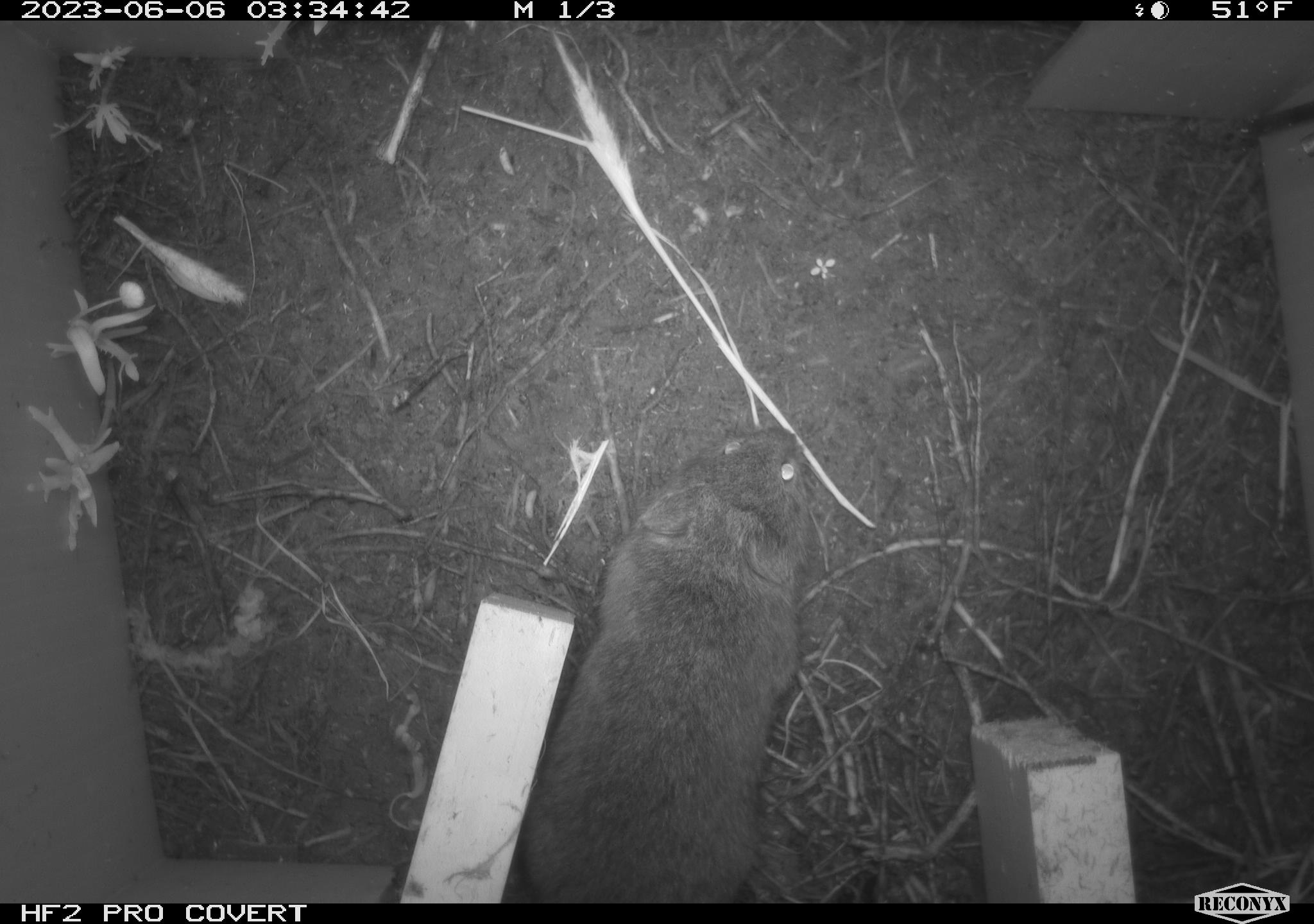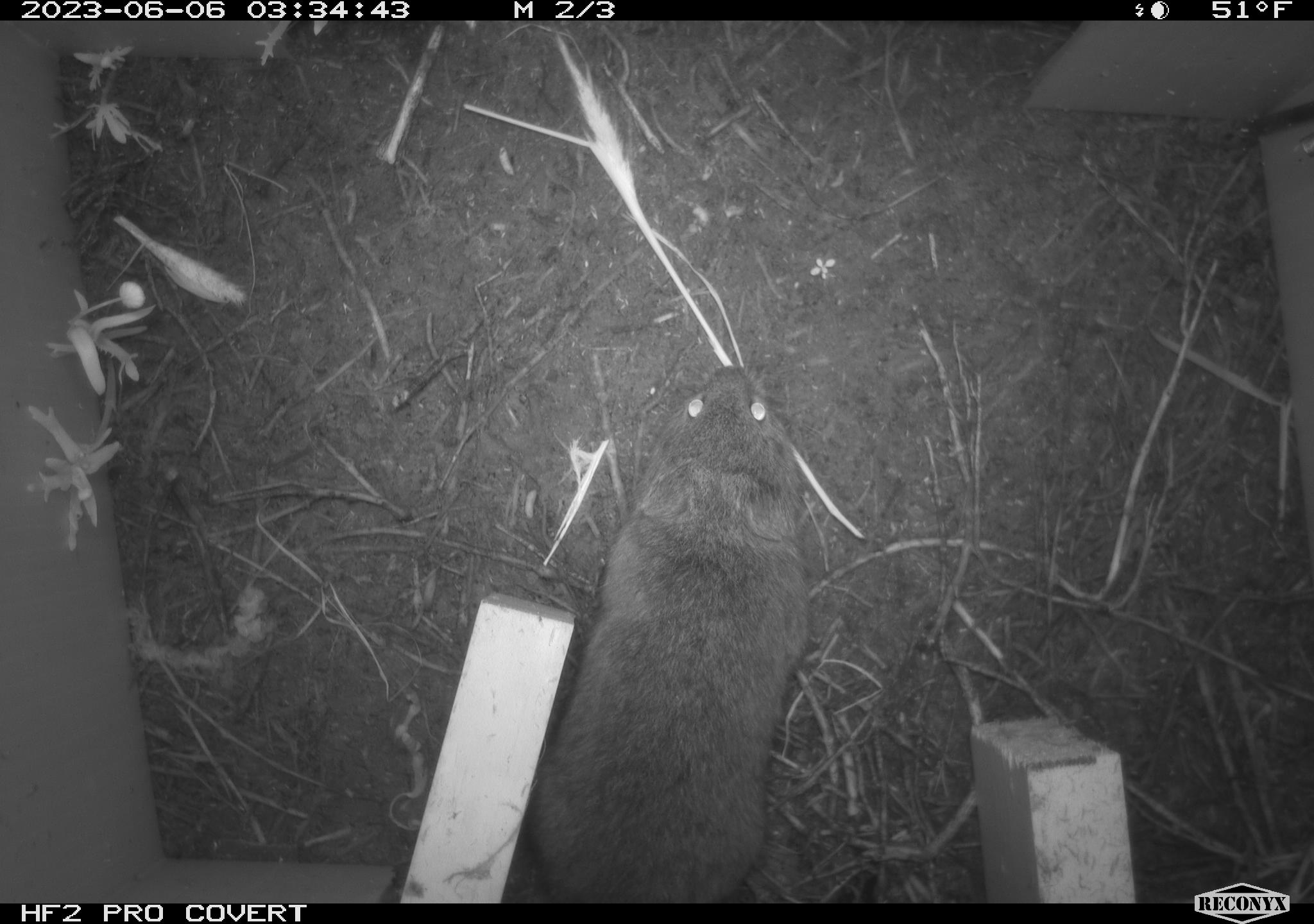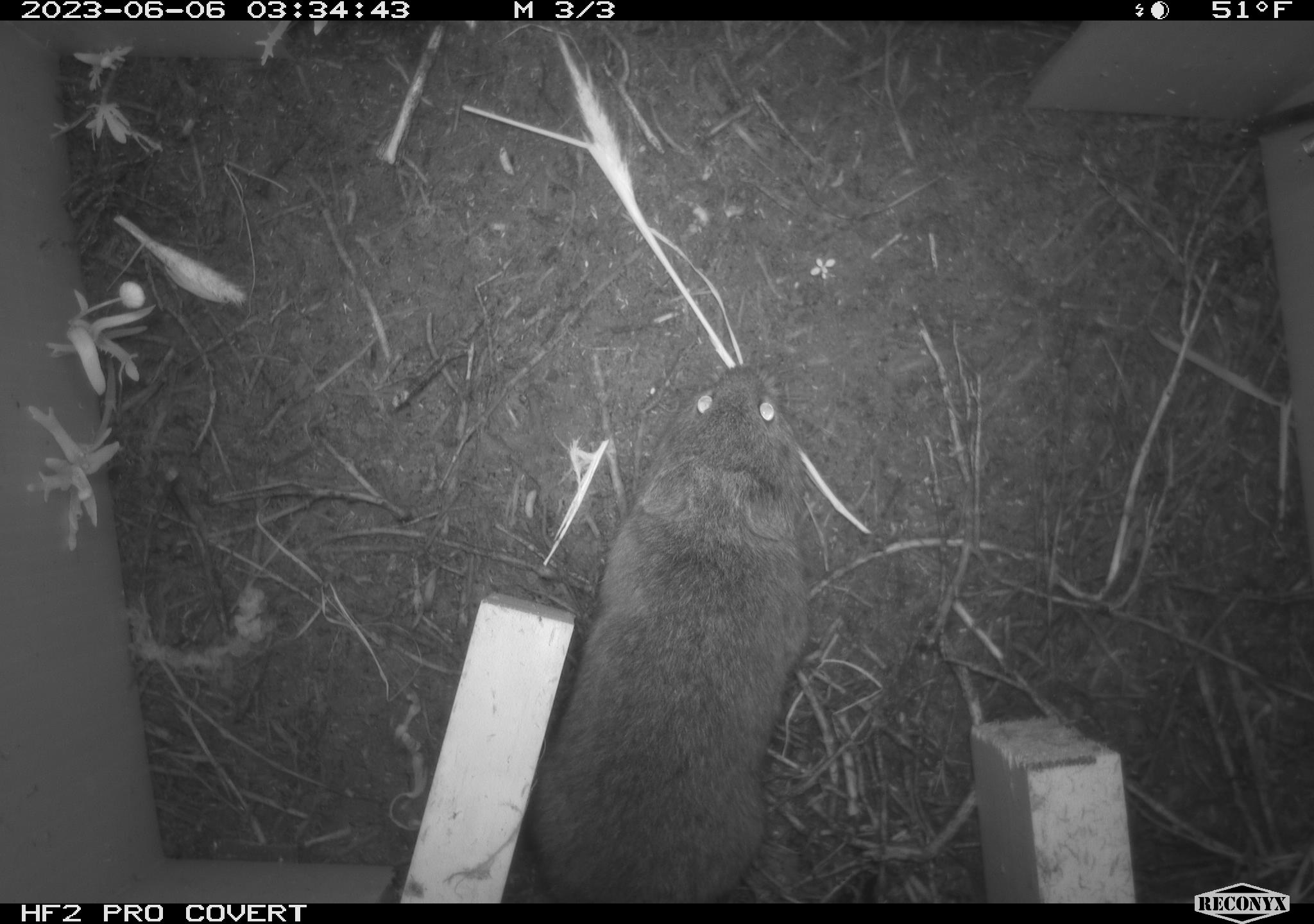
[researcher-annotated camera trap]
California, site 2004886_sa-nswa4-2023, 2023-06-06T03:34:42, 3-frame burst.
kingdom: Animalia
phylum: Chordata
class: Mammalia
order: Rodentia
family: Cricetidae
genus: Microtus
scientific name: Microtus californicus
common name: california vole